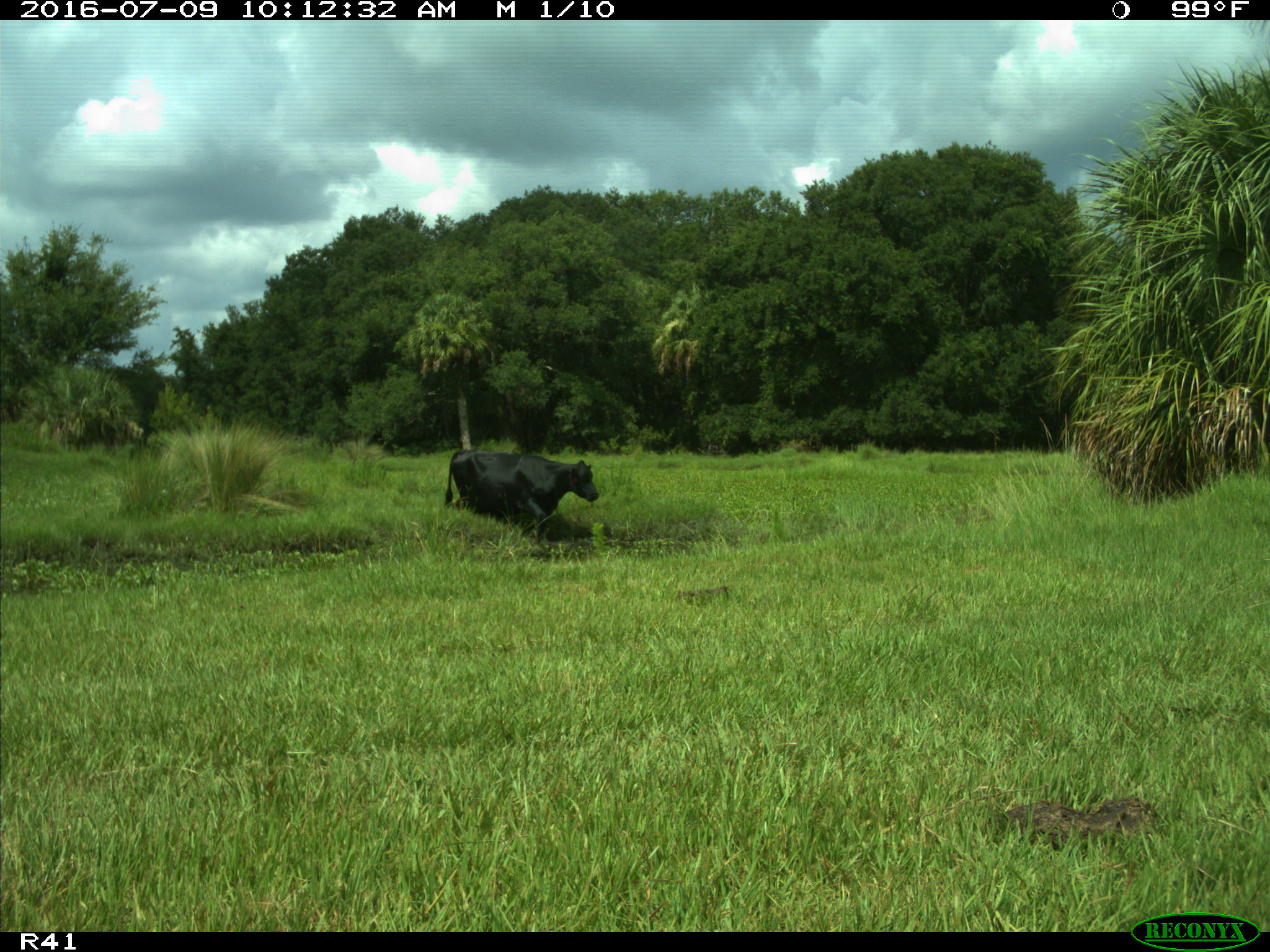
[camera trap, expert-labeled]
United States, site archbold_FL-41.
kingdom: Animalia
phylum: Chordata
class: Mammalia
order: Artiodactyla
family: Bovidae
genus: Bos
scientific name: Bos taurus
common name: domestic cow